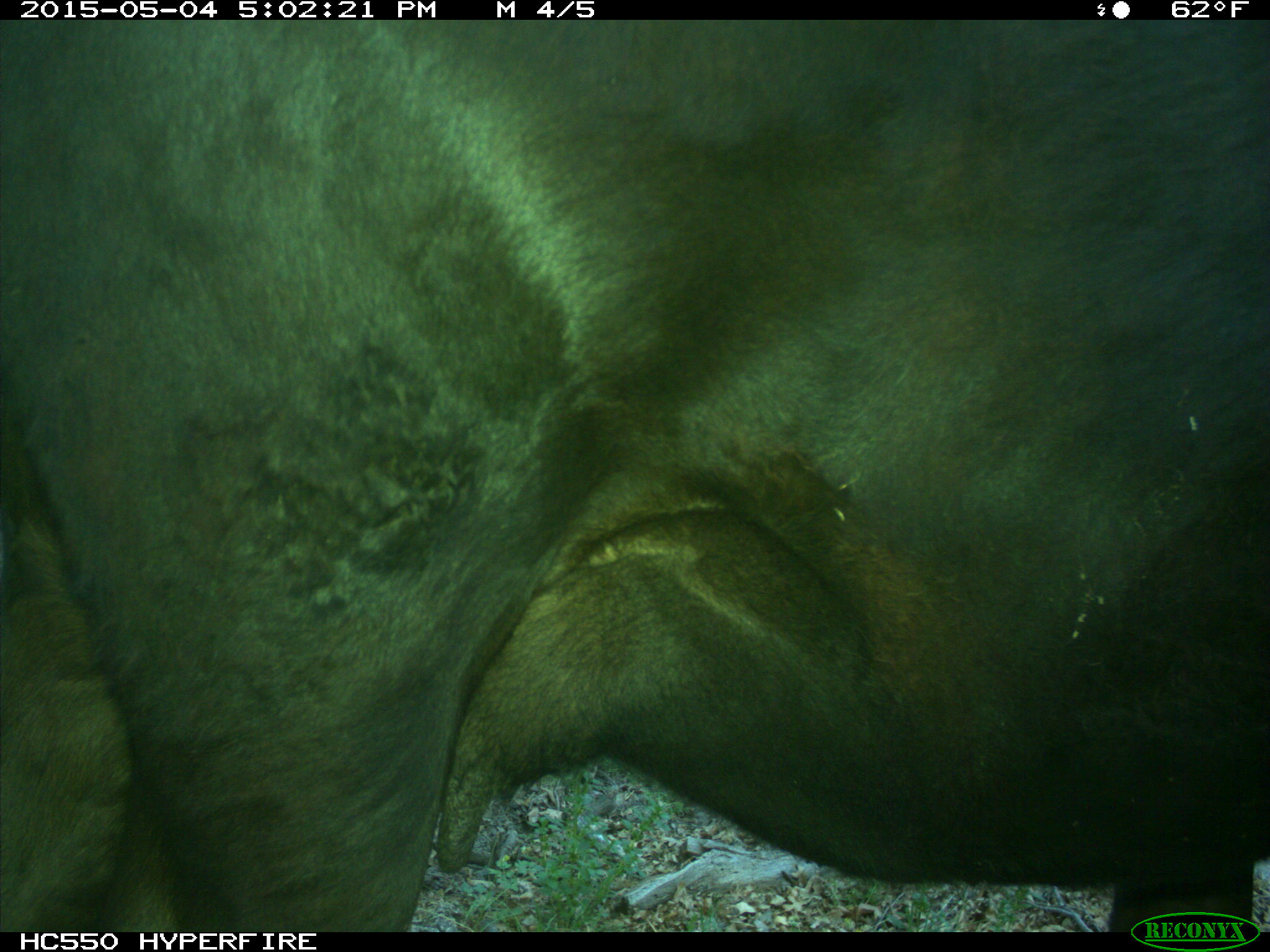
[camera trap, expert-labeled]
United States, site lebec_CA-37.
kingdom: Animalia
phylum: Chordata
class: Mammalia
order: Artiodactyla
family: Bovidae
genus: Bos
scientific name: Bos taurus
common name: domestic cow